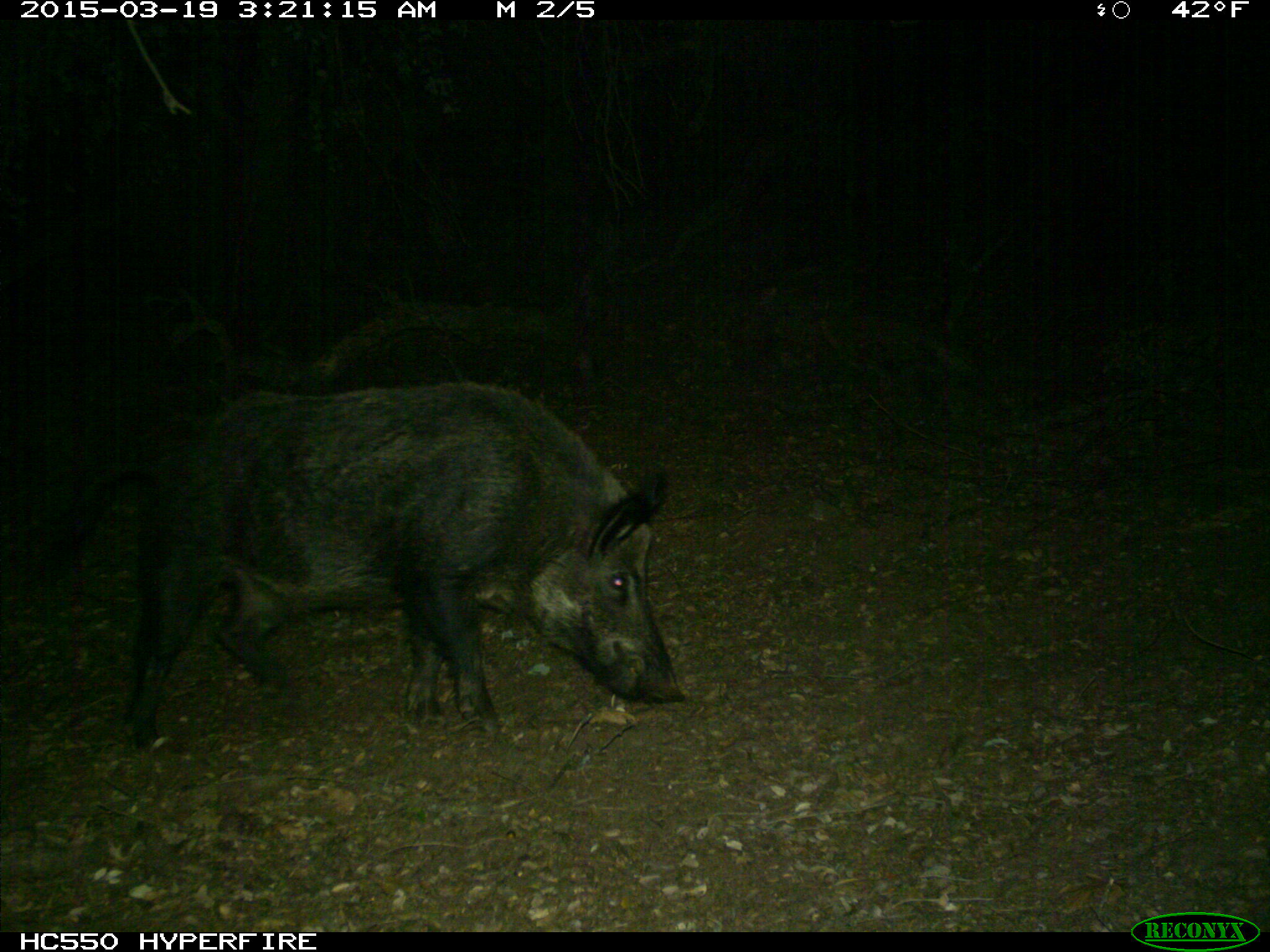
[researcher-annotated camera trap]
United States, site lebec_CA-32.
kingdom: Animalia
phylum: Chordata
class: Mammalia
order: Artiodactyla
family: Suidae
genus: Sus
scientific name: Sus scrofa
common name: wild boar